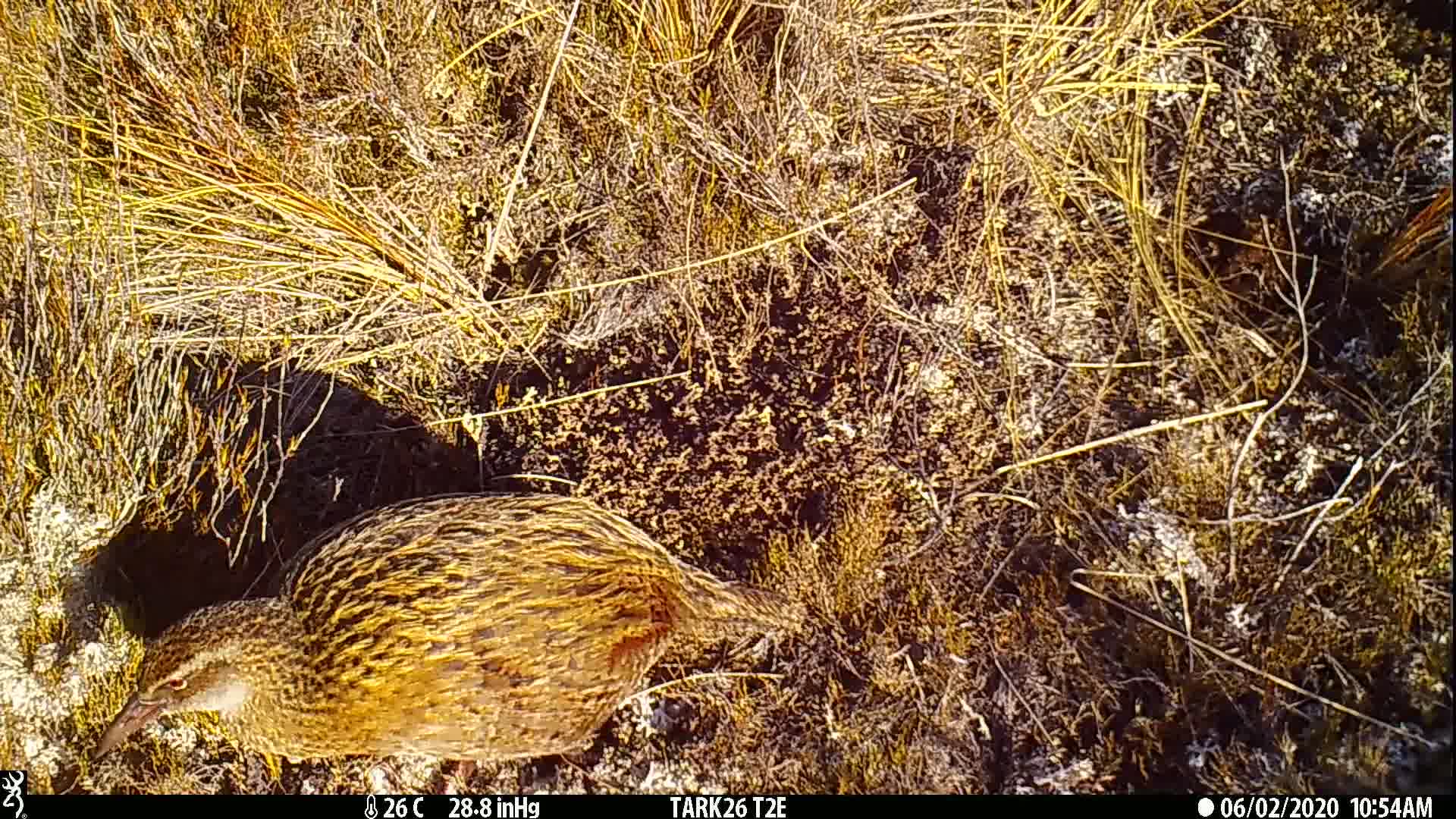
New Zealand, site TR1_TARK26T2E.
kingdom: Animalia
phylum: Chordata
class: Aves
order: Gruiformes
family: Rallidae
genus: Gallirallus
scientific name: Gallirallus australis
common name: weka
Weka (Gallirallus australis).